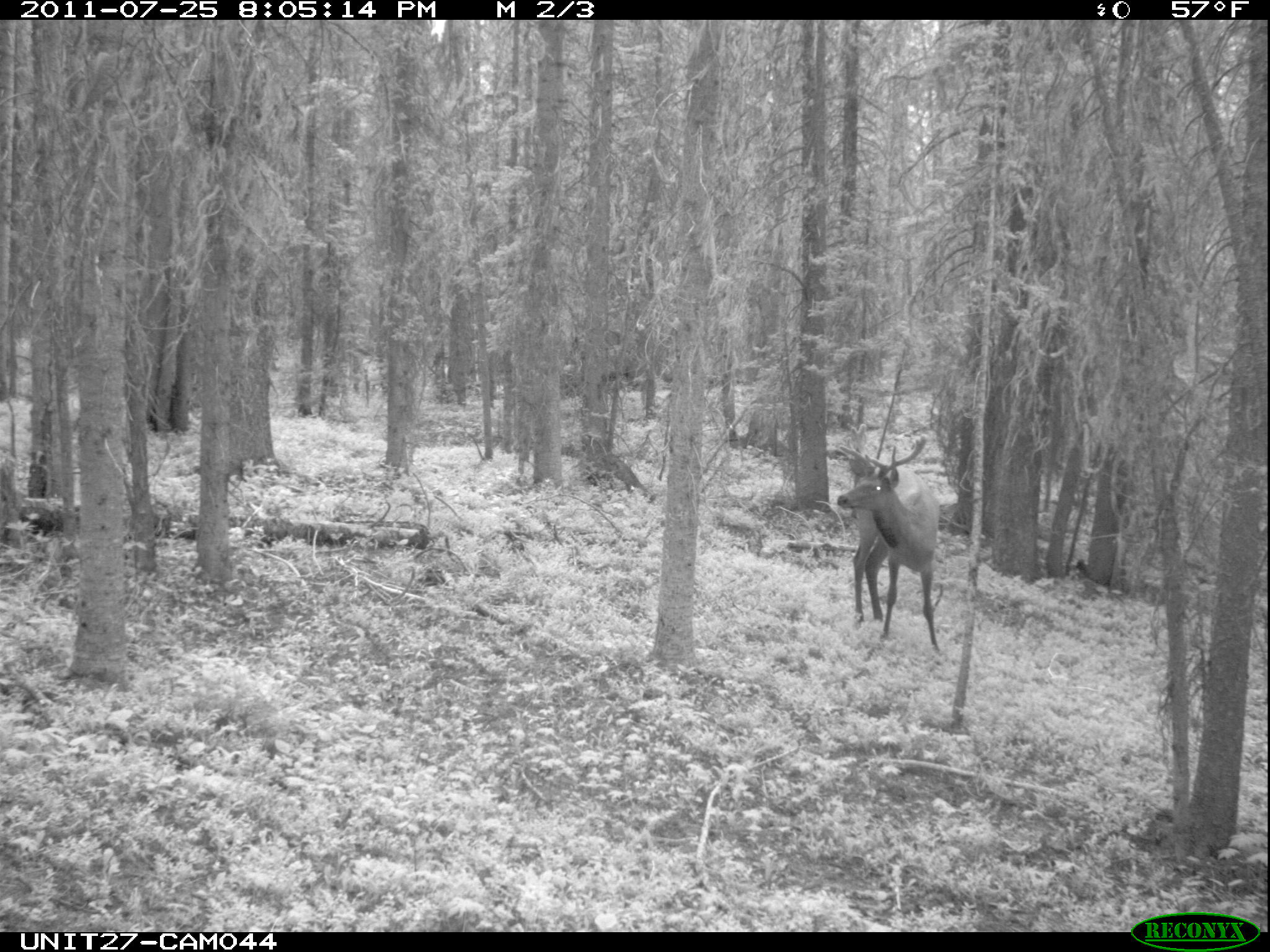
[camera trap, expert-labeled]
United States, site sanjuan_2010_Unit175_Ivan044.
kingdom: Animalia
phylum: Chordata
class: Mammalia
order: Artiodactyla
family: Cervidae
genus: Cervus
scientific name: Cervus elaphus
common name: red deer